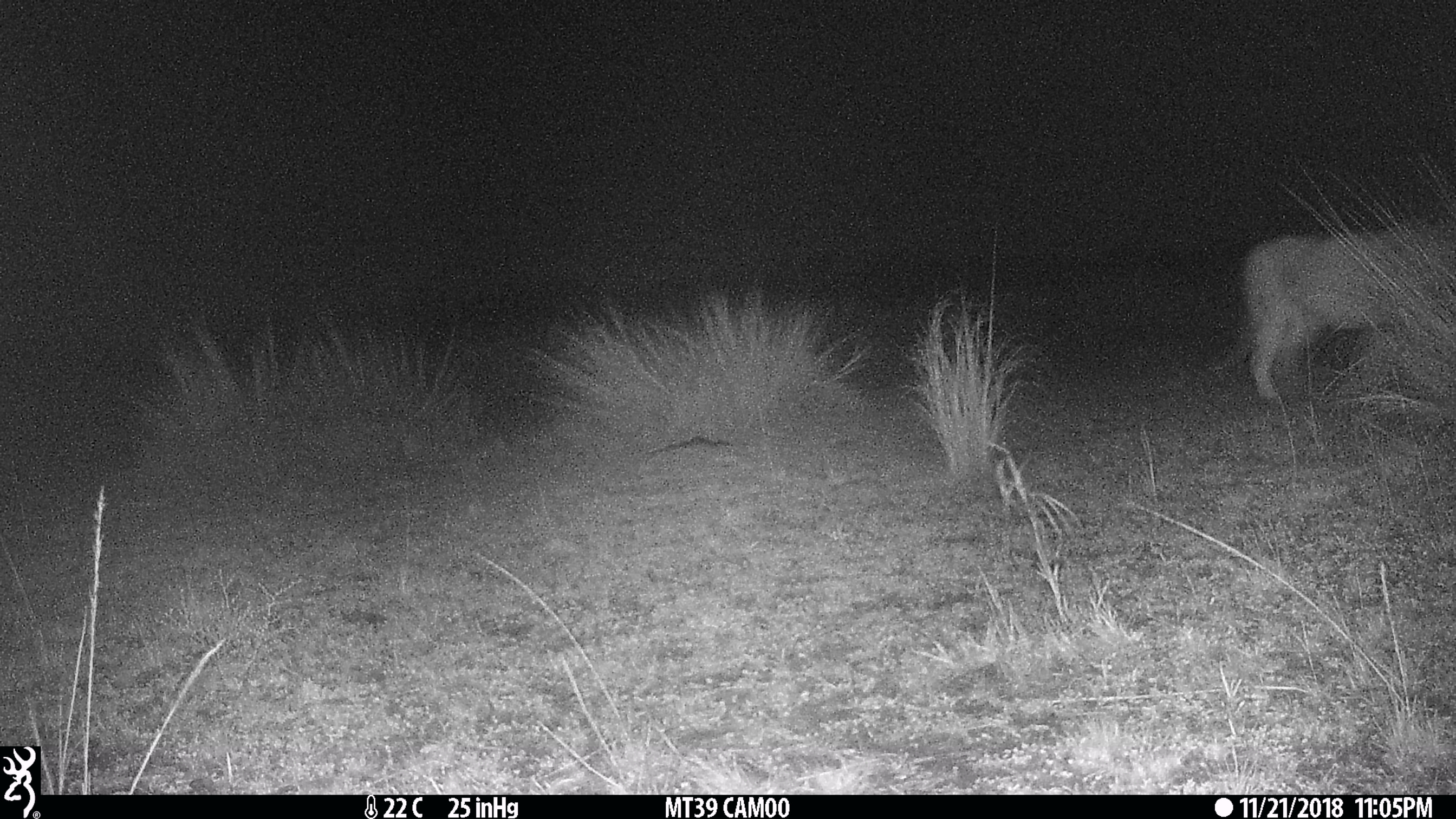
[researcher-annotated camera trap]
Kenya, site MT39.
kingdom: Animalia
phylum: Chordata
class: Mammalia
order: Carnivora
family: Felidae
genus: Panthera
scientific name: Panthera leo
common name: female lion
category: lion female